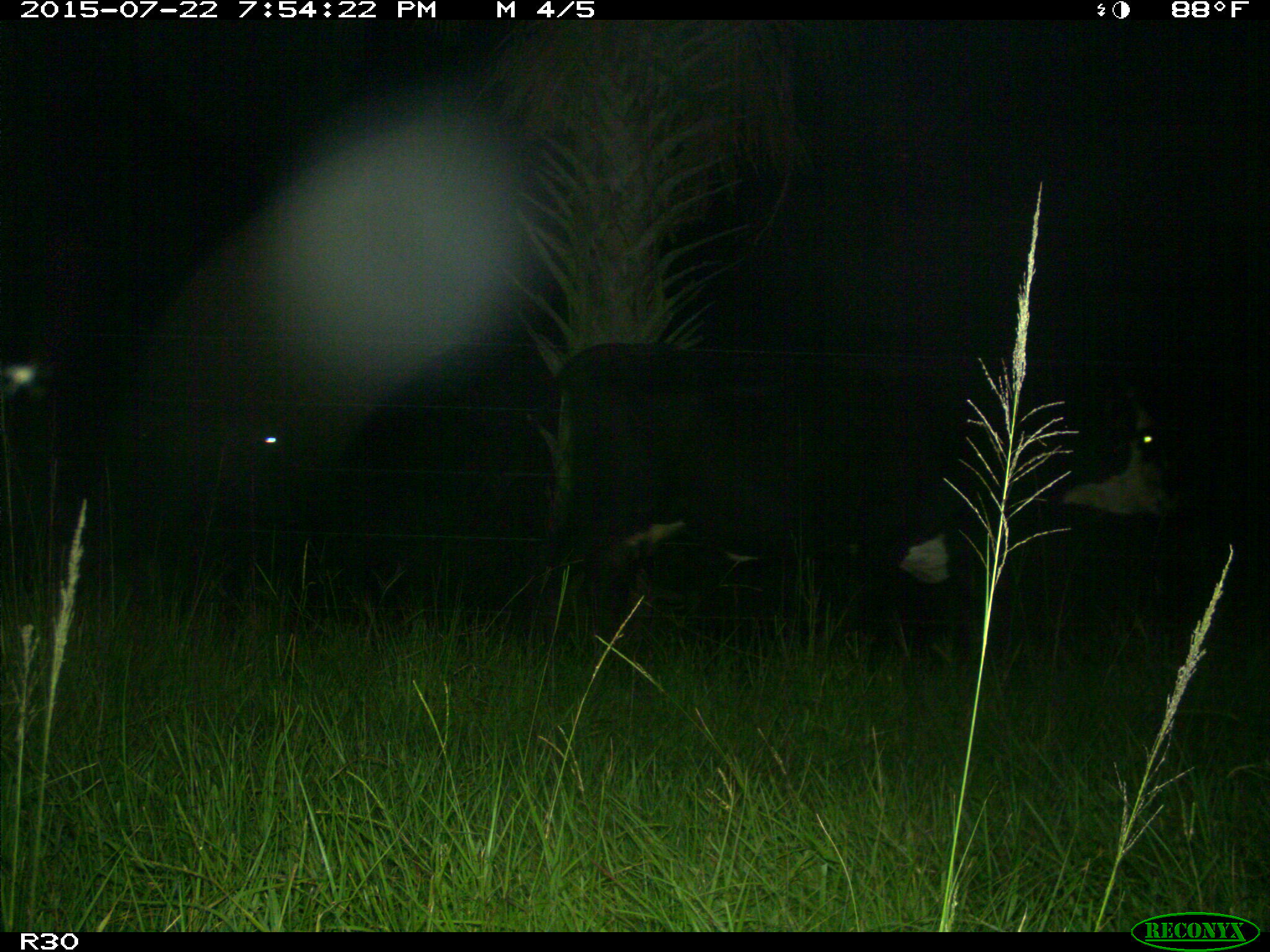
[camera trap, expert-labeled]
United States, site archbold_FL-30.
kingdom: Animalia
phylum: Chordata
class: Mammalia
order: Artiodactyla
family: Bovidae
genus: Bos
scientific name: Bos taurus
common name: domestic cow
Bos taurus (domestic cow).